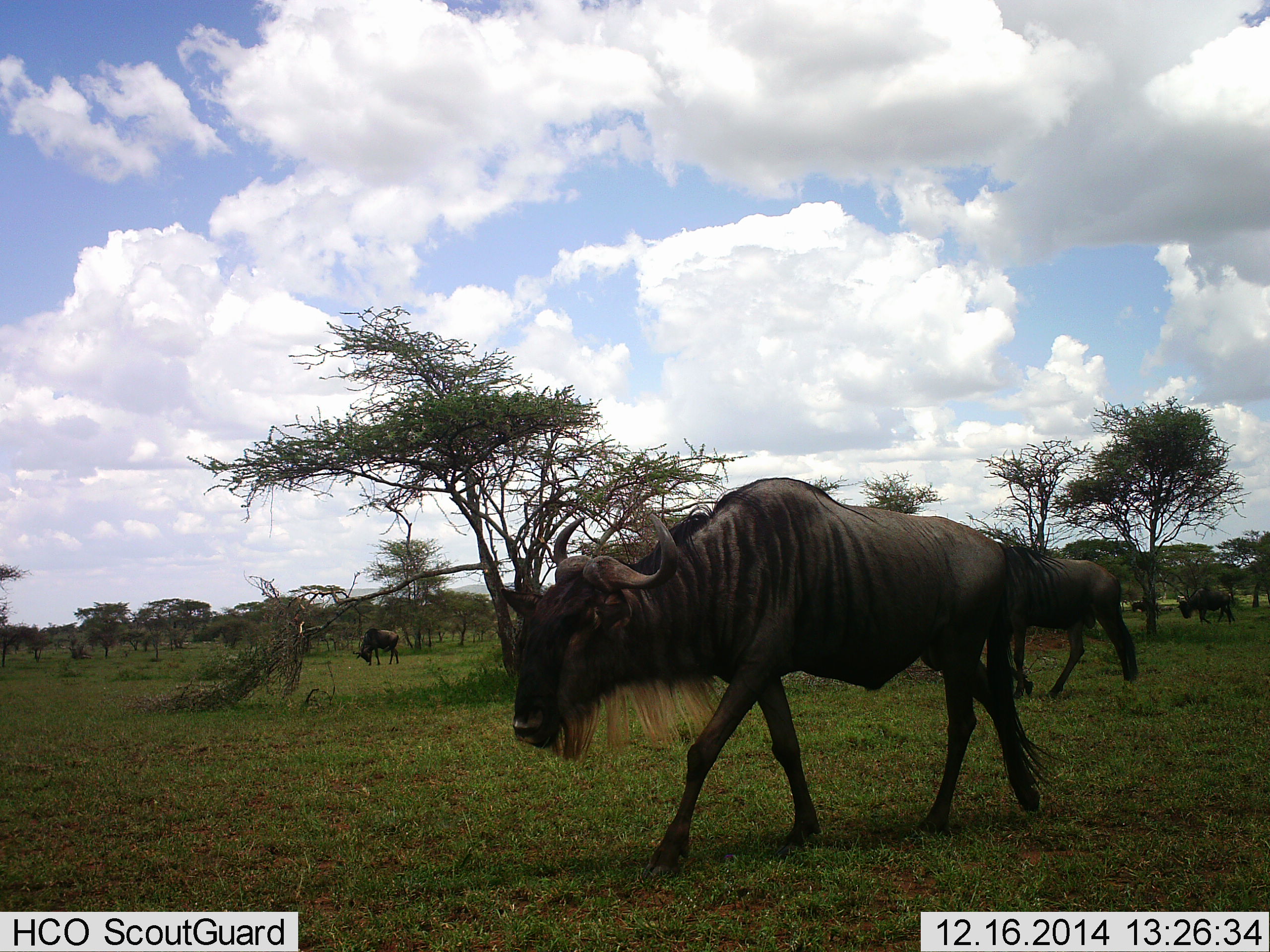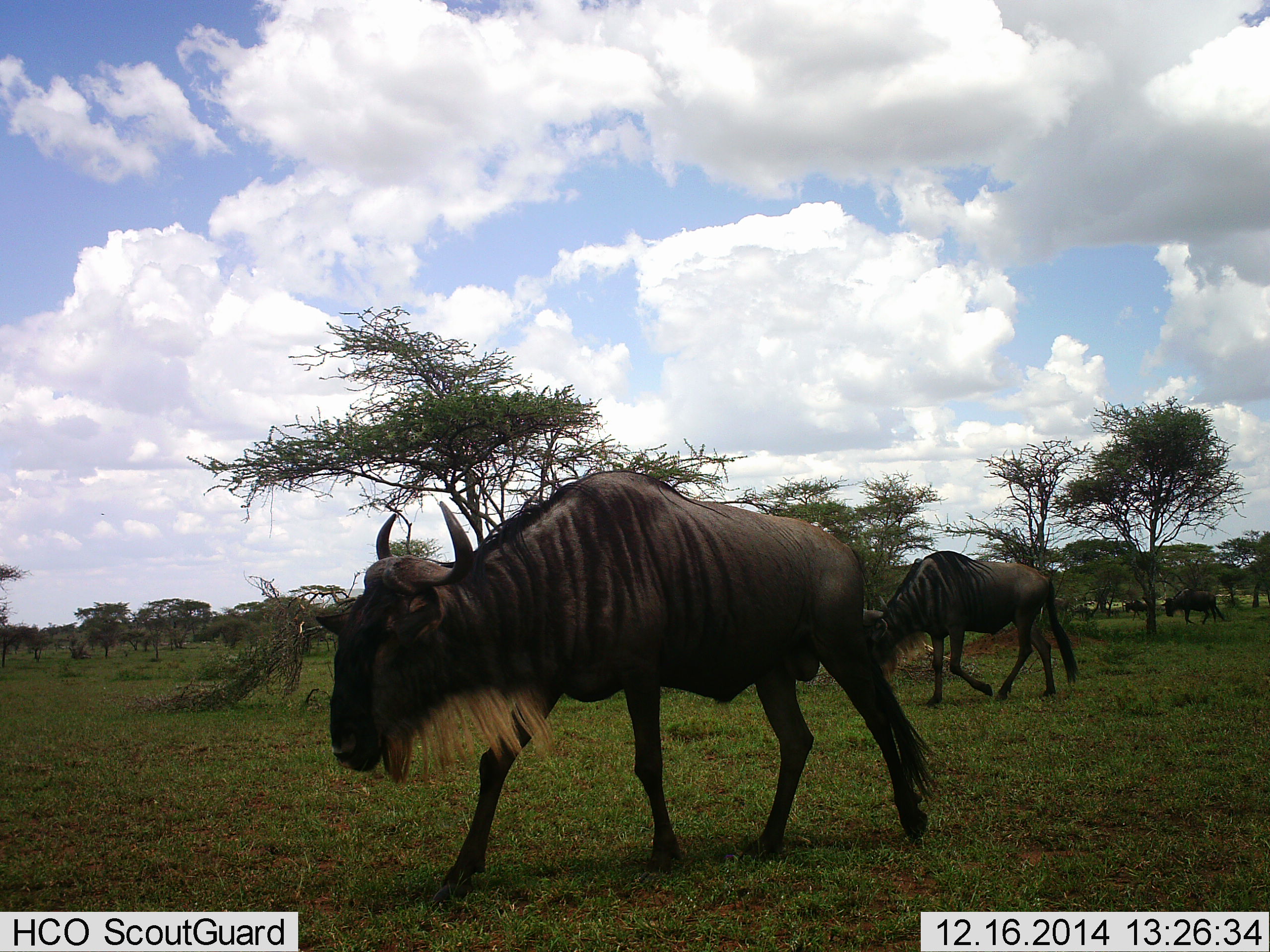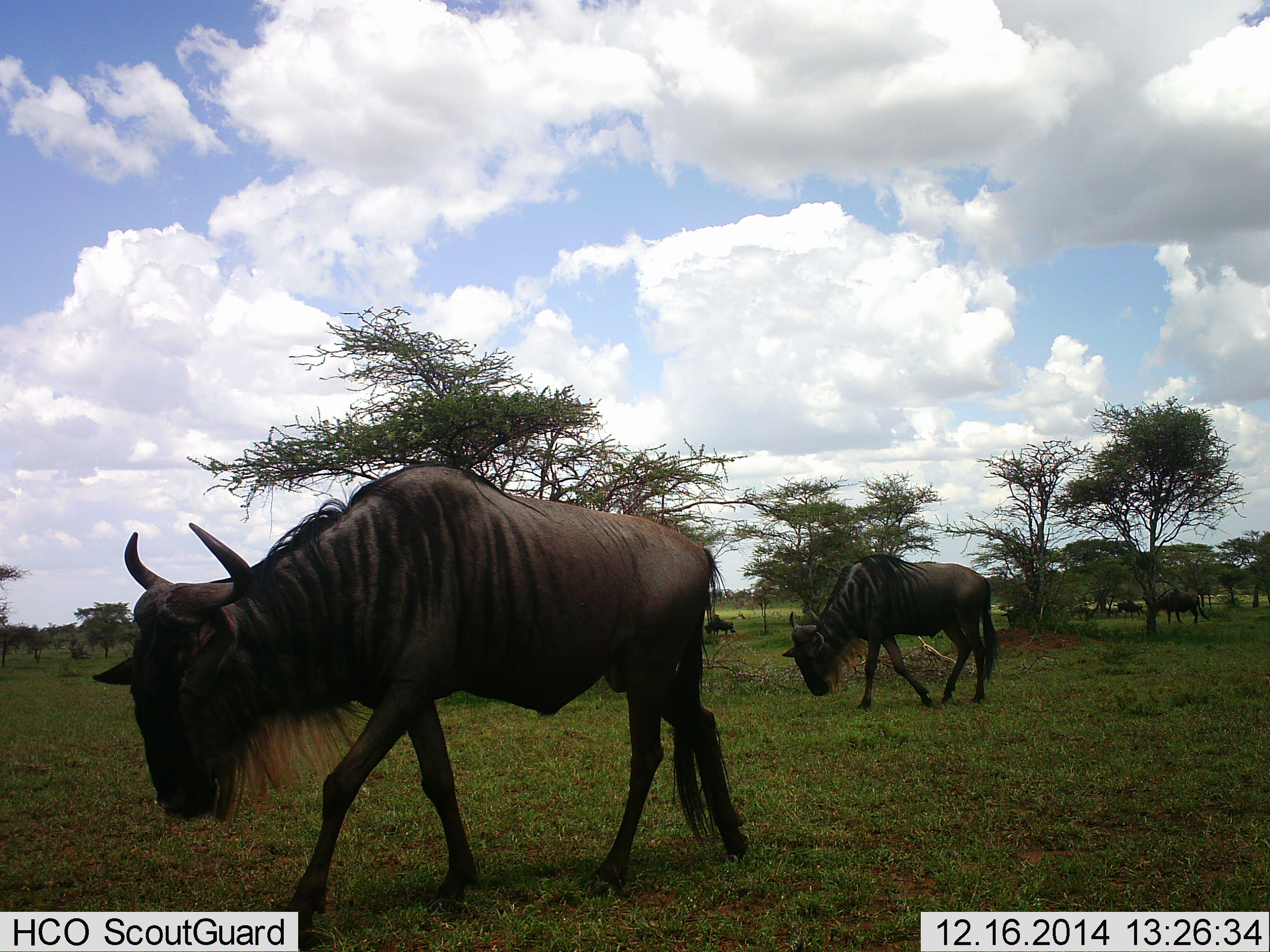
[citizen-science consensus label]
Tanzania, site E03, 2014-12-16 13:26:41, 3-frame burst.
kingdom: Animalia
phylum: Chordata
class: Mammalia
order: Artiodactyla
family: Bovidae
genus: Connochaetes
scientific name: Connochaetes taurinus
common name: blue wildebeest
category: wildebeest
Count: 5.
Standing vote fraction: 0%.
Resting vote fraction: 0%.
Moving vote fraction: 100%.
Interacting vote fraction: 0%.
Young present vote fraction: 10%.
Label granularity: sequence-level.